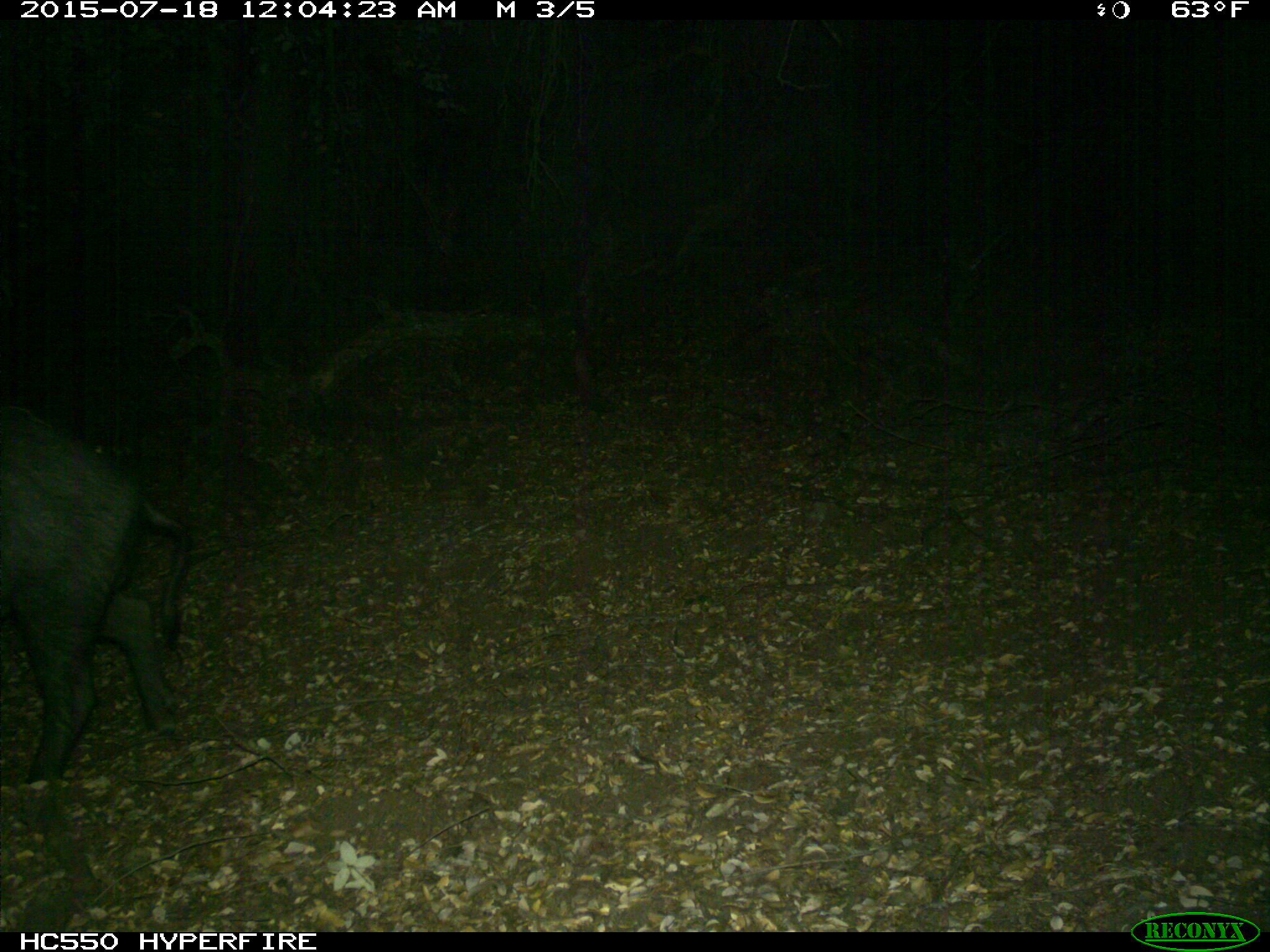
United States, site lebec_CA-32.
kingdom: Animalia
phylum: Chordata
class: Mammalia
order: Artiodactyla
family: Suidae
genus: Sus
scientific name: Sus scrofa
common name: wild boar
Sus scrofa (wild boar).